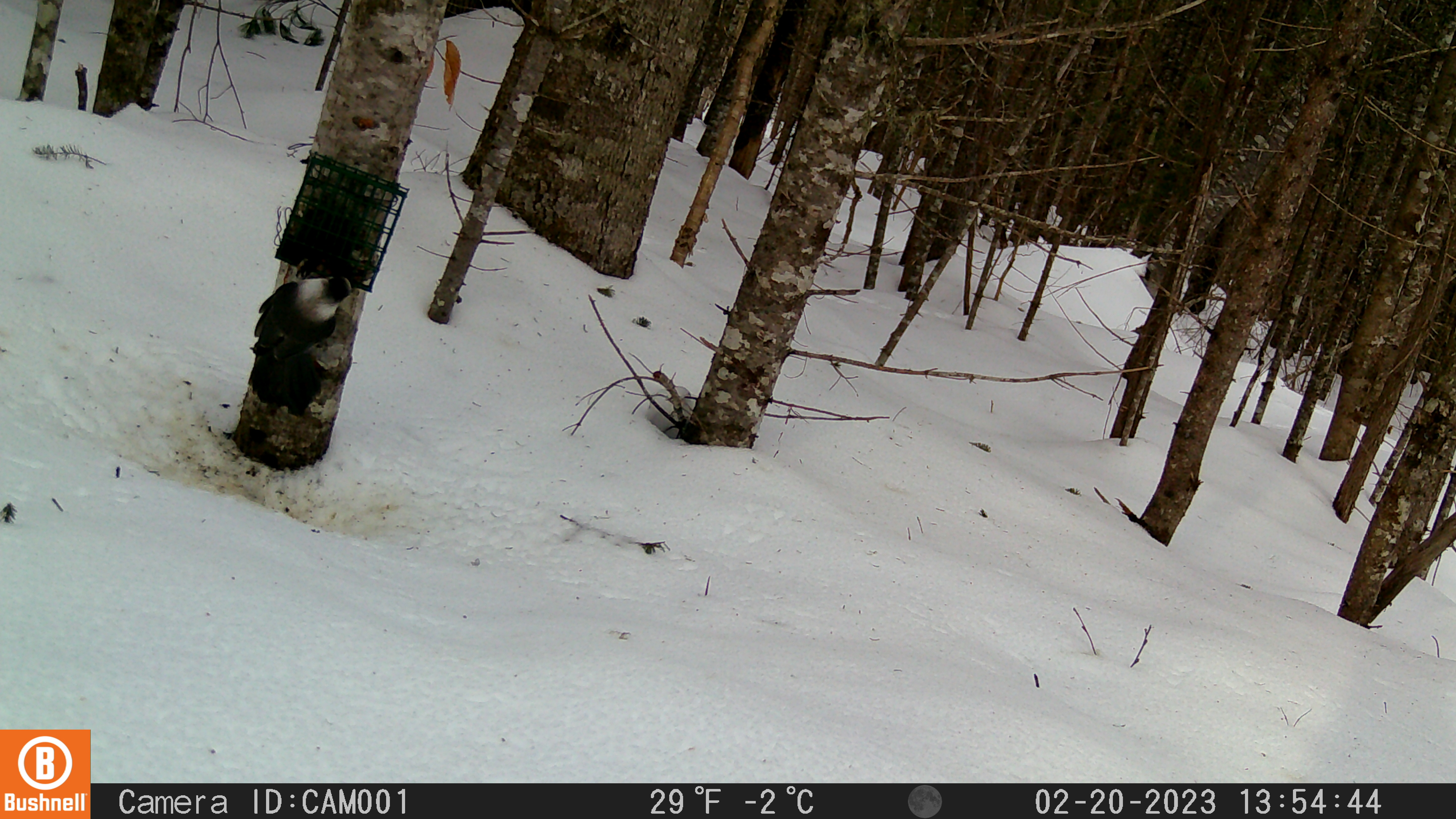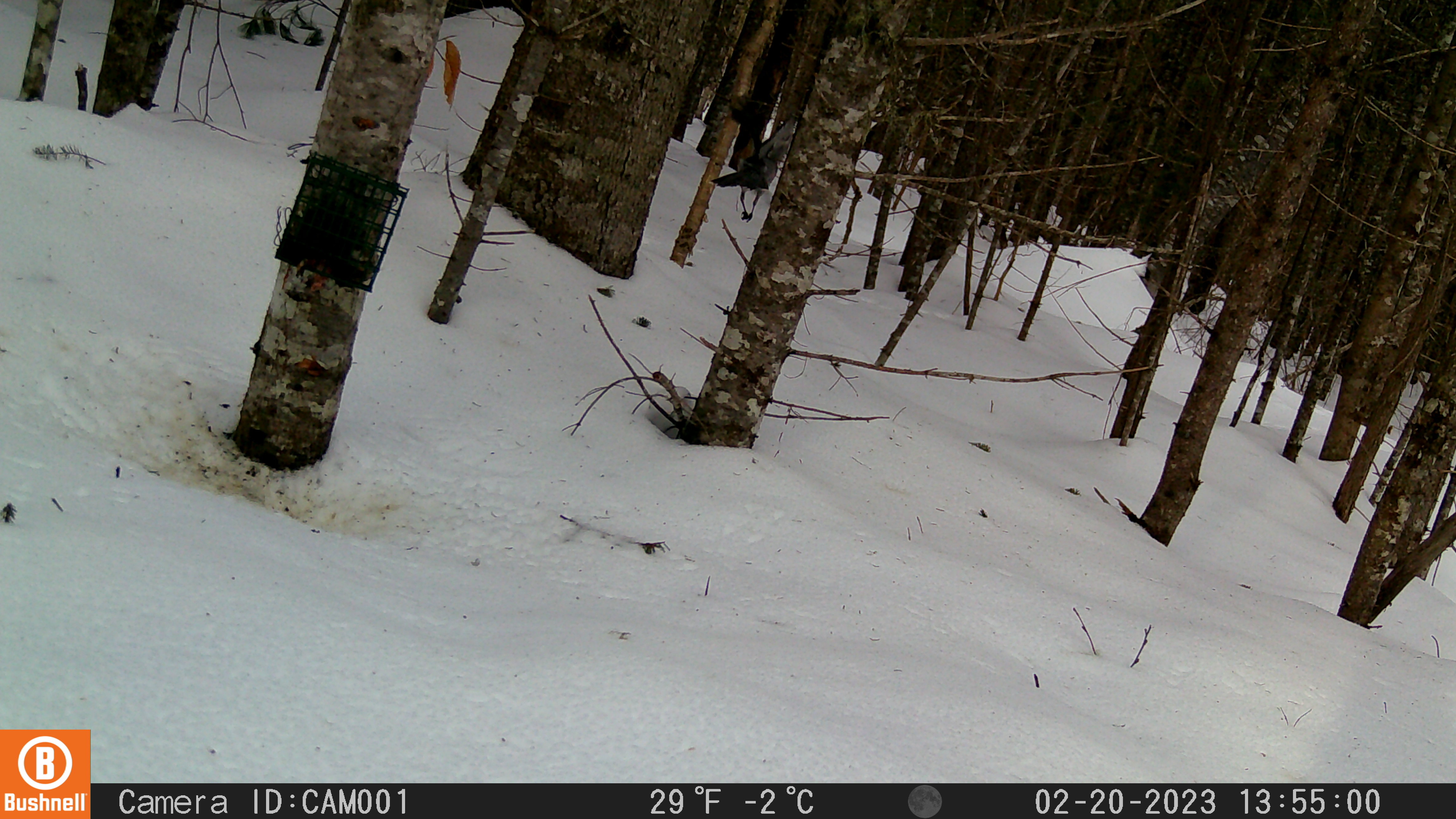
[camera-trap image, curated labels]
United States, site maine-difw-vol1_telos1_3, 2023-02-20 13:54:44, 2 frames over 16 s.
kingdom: Animalia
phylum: Chordata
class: Aves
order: Passeriformes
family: Corvidae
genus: Perisoreus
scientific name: Perisoreus canadensis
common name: canada jay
Canada jay (Perisoreus canadensis).